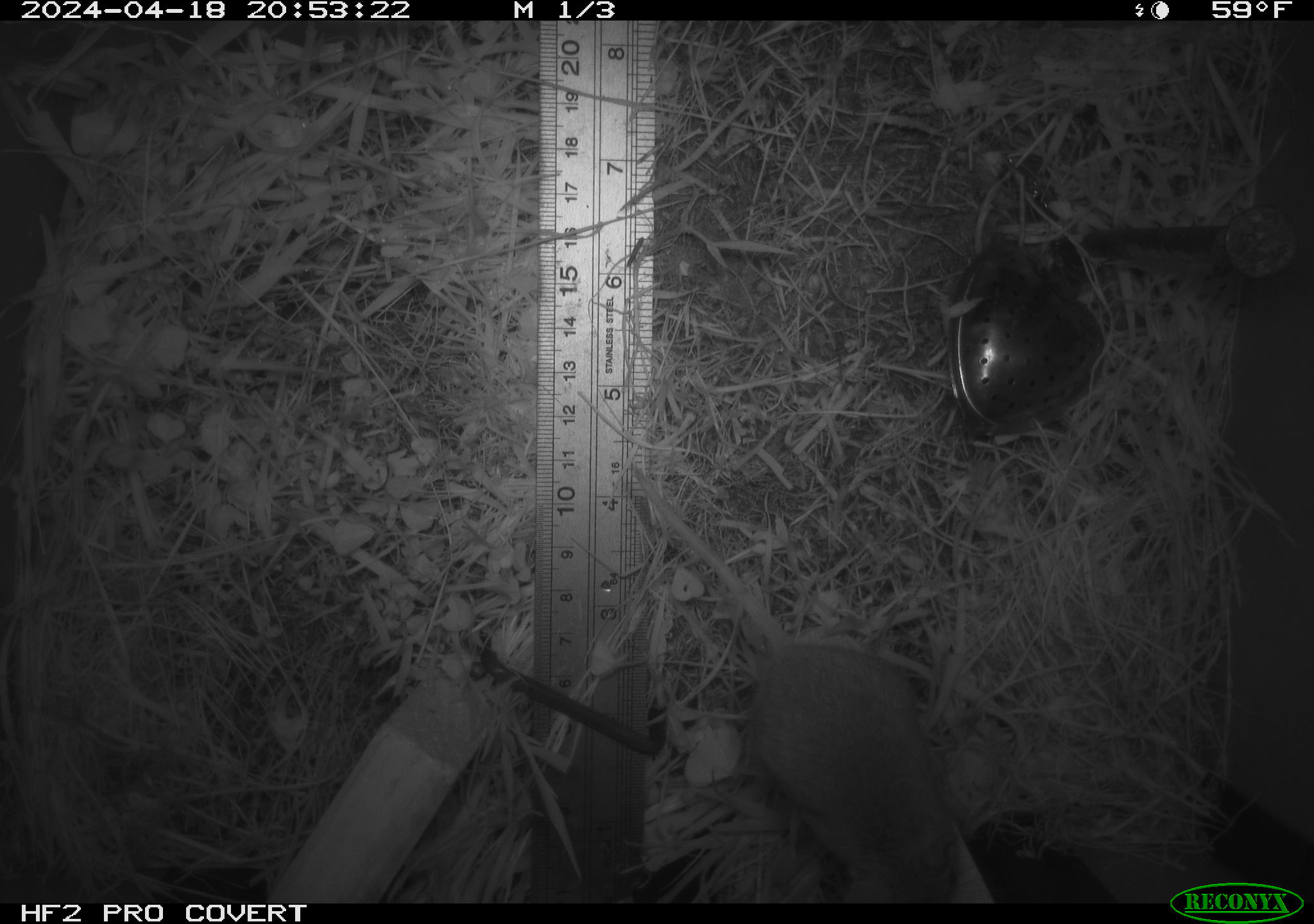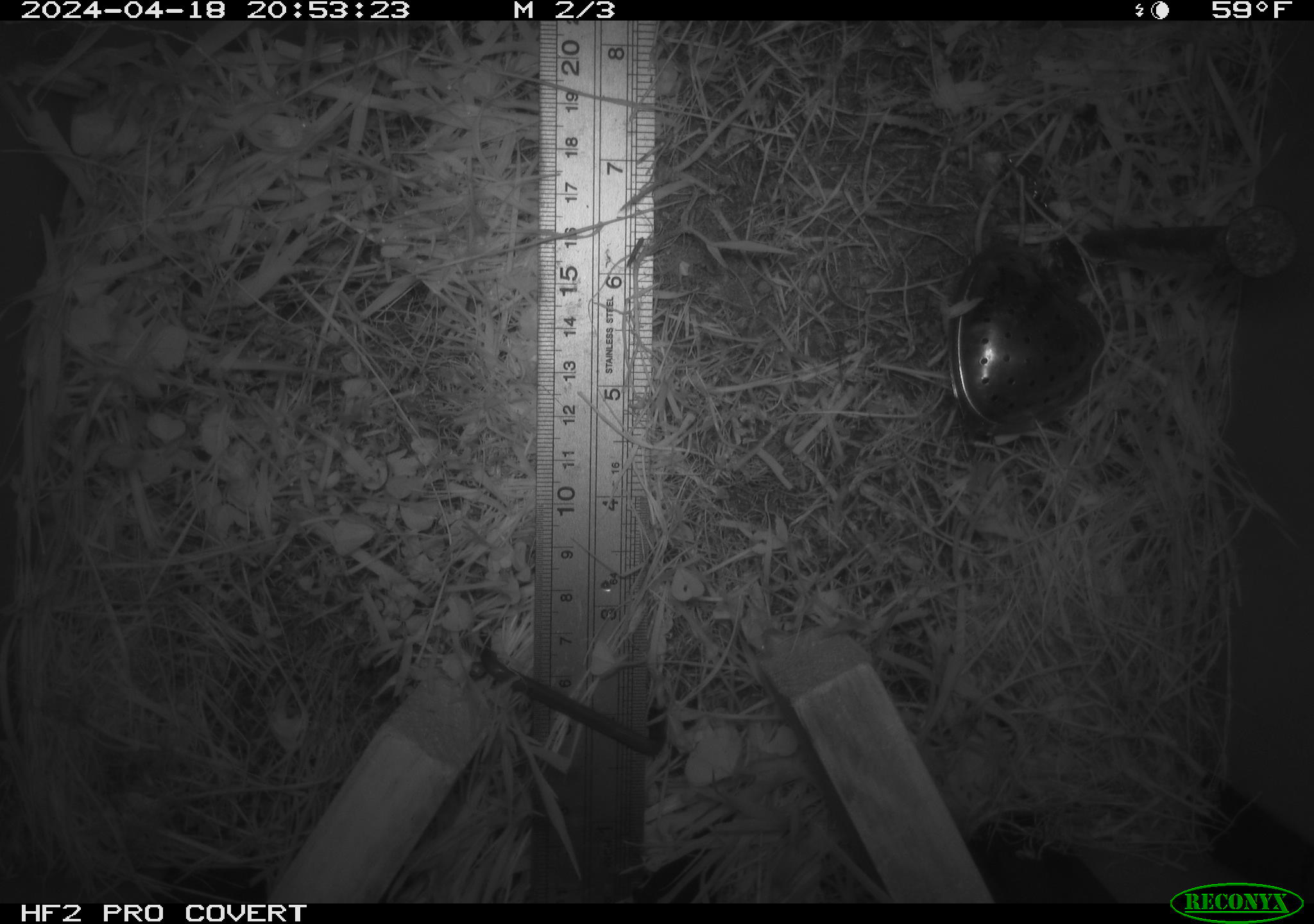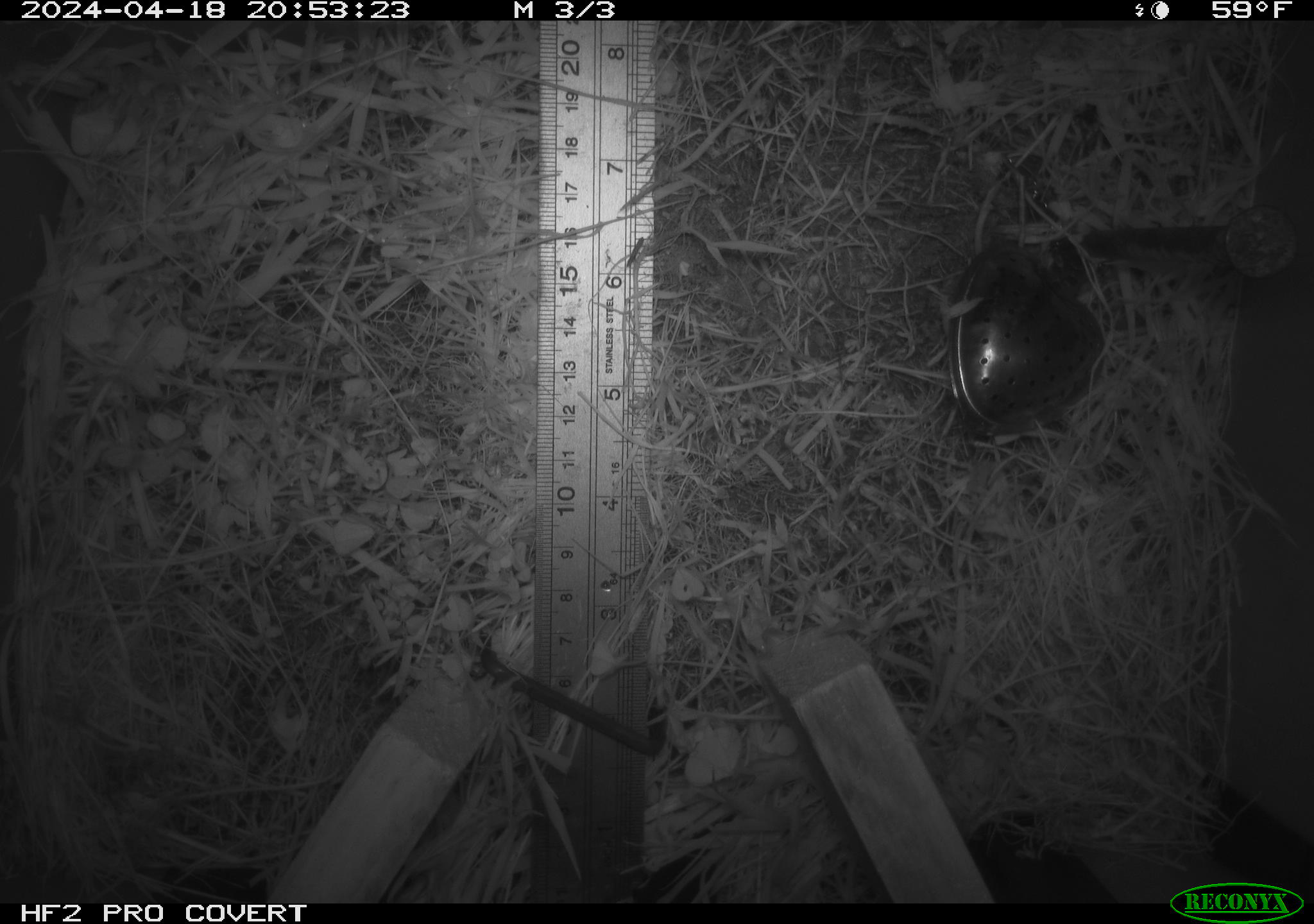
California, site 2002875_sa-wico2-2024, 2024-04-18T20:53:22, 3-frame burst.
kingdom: Animalia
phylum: Chordata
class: Mammalia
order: Rodentia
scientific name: Rodentia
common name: mouse species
Mouse species (Rodentia).